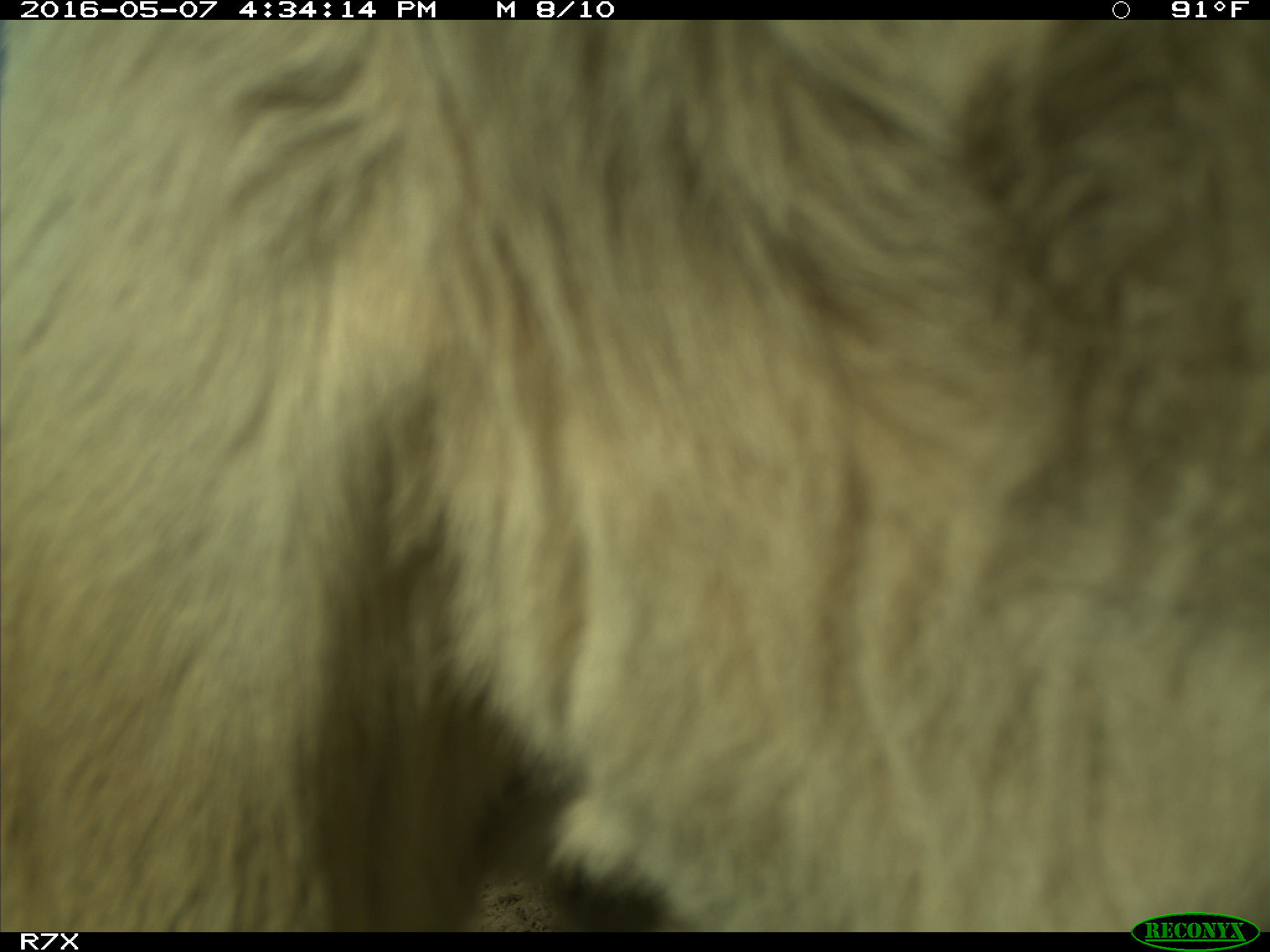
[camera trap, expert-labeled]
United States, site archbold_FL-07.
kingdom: Animalia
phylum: Chordata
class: Mammalia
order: Artiodactyla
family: Bovidae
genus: Bos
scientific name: Bos taurus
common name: domestic cow